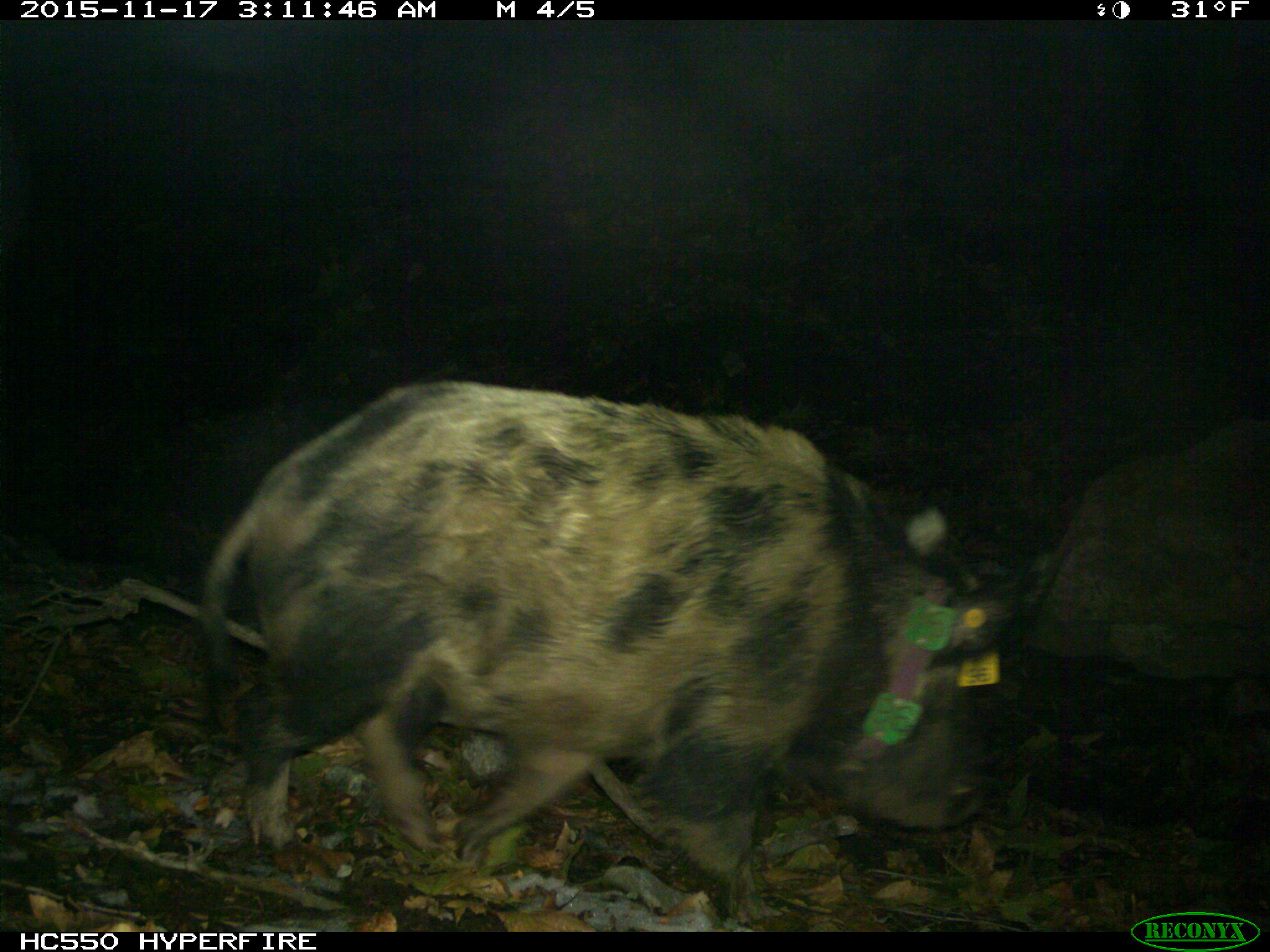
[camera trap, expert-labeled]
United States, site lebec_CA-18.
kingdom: Animalia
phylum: Chordata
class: Mammalia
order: Artiodactyla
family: Suidae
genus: Sus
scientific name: Sus scrofa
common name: wild boar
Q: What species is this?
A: Sus scrofa (wild boar).